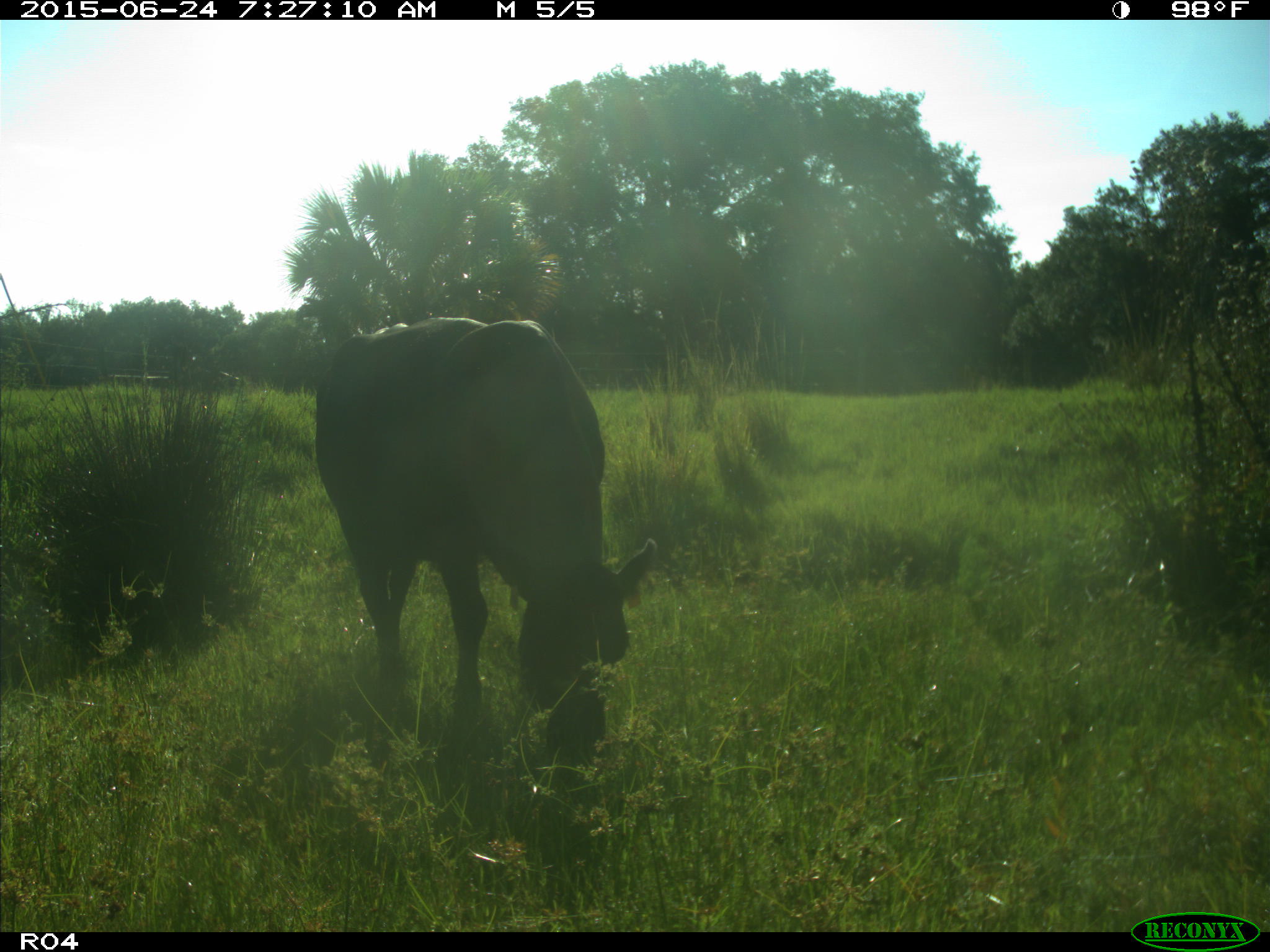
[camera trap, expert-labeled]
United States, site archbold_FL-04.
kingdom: Animalia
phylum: Chordata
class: Mammalia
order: Artiodactyla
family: Bovidae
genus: Bos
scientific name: Bos taurus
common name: domestic cow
Bos taurus (domestic cow).